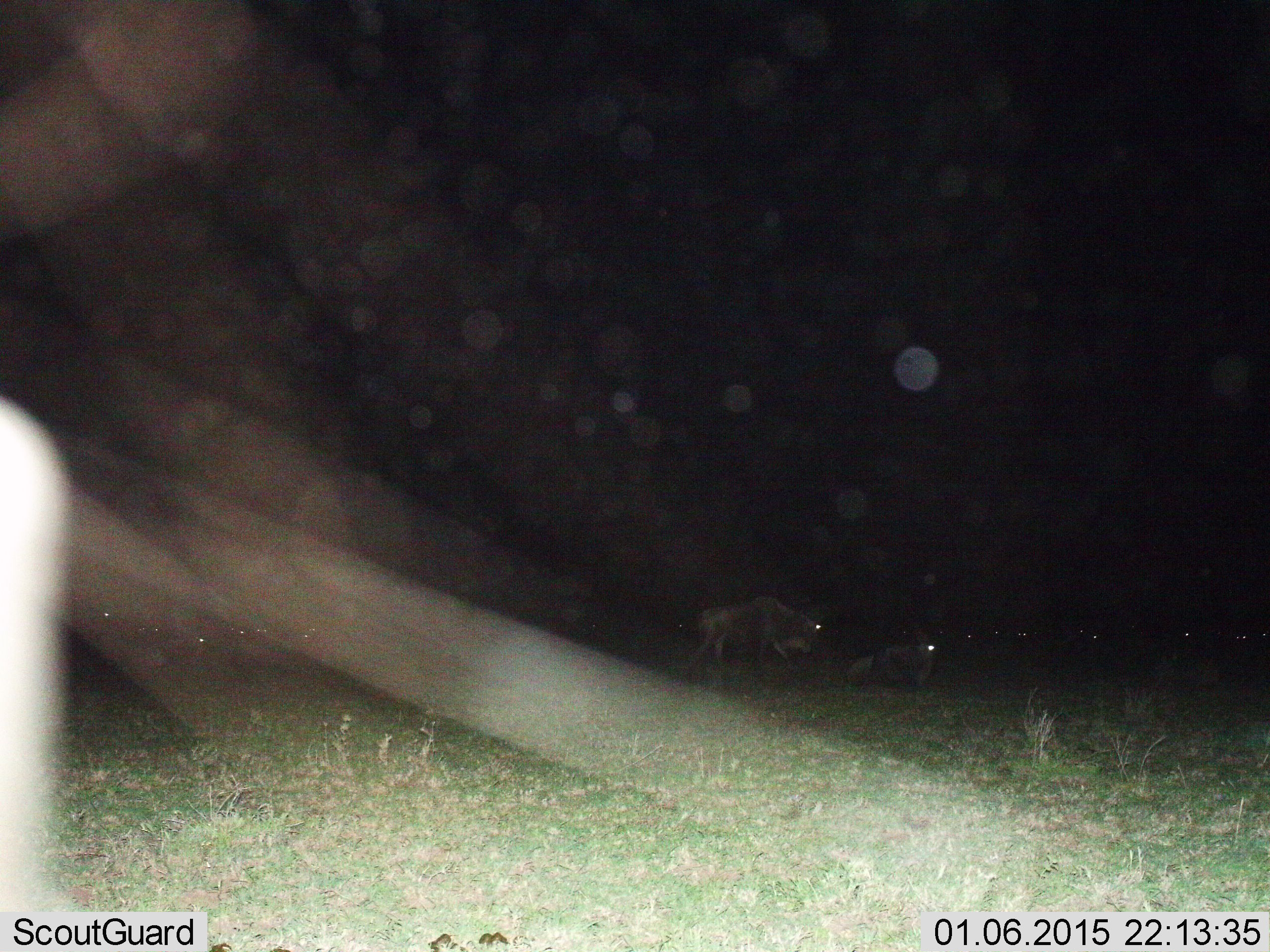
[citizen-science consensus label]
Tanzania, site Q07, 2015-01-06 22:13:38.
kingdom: Animalia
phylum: Chordata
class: Mammalia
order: Artiodactyla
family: Bovidae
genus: Connochaetes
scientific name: Connochaetes taurinus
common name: blue wildebeest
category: wildebeest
Wildebeest (blue wildebeest) (Connochaetes taurinus), count 10. Behavior (volunteer vote fractions): standing 50%, resting 80%, moving 20%, interacting 0%. Young present (vote fraction): 0%. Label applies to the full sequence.